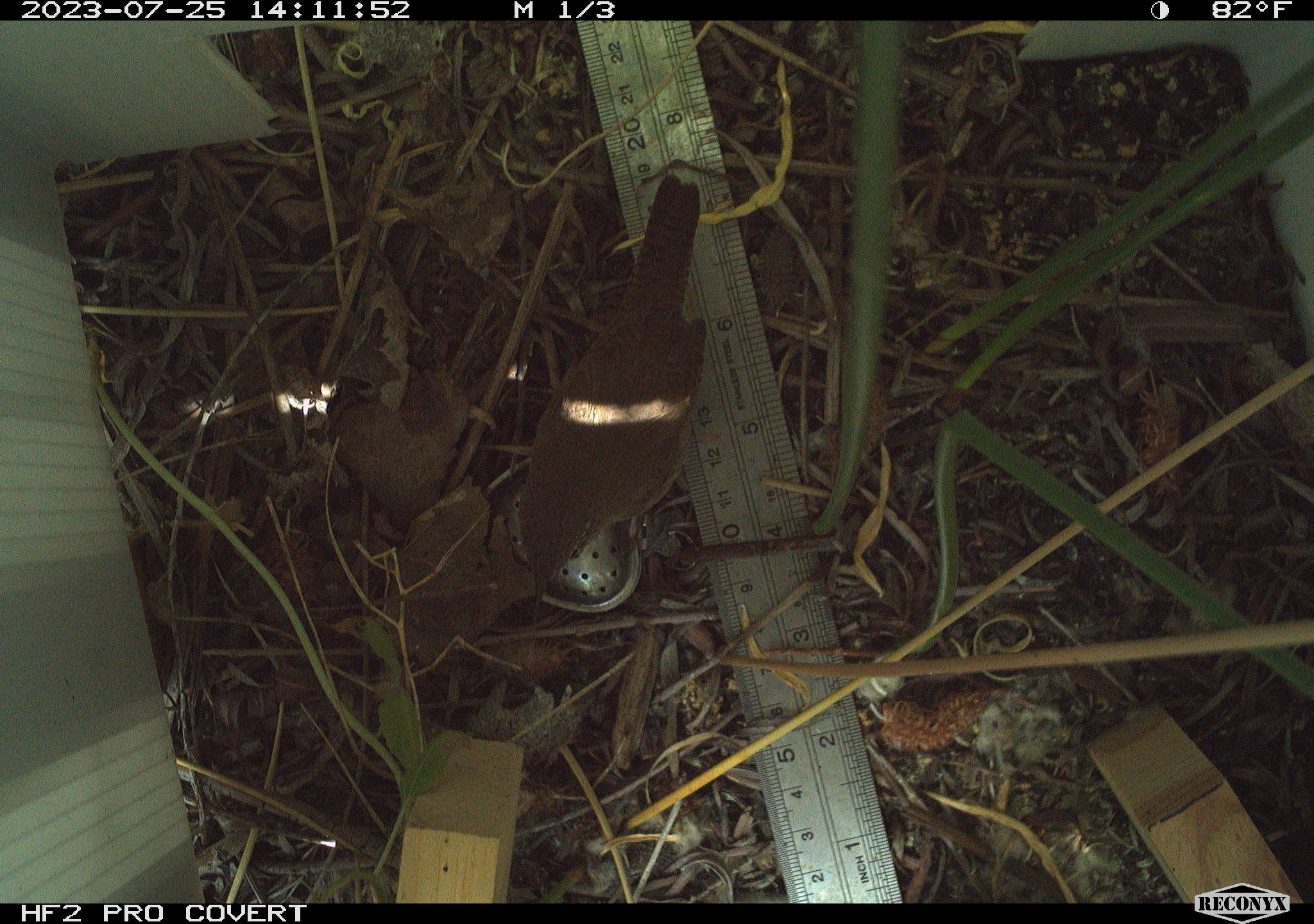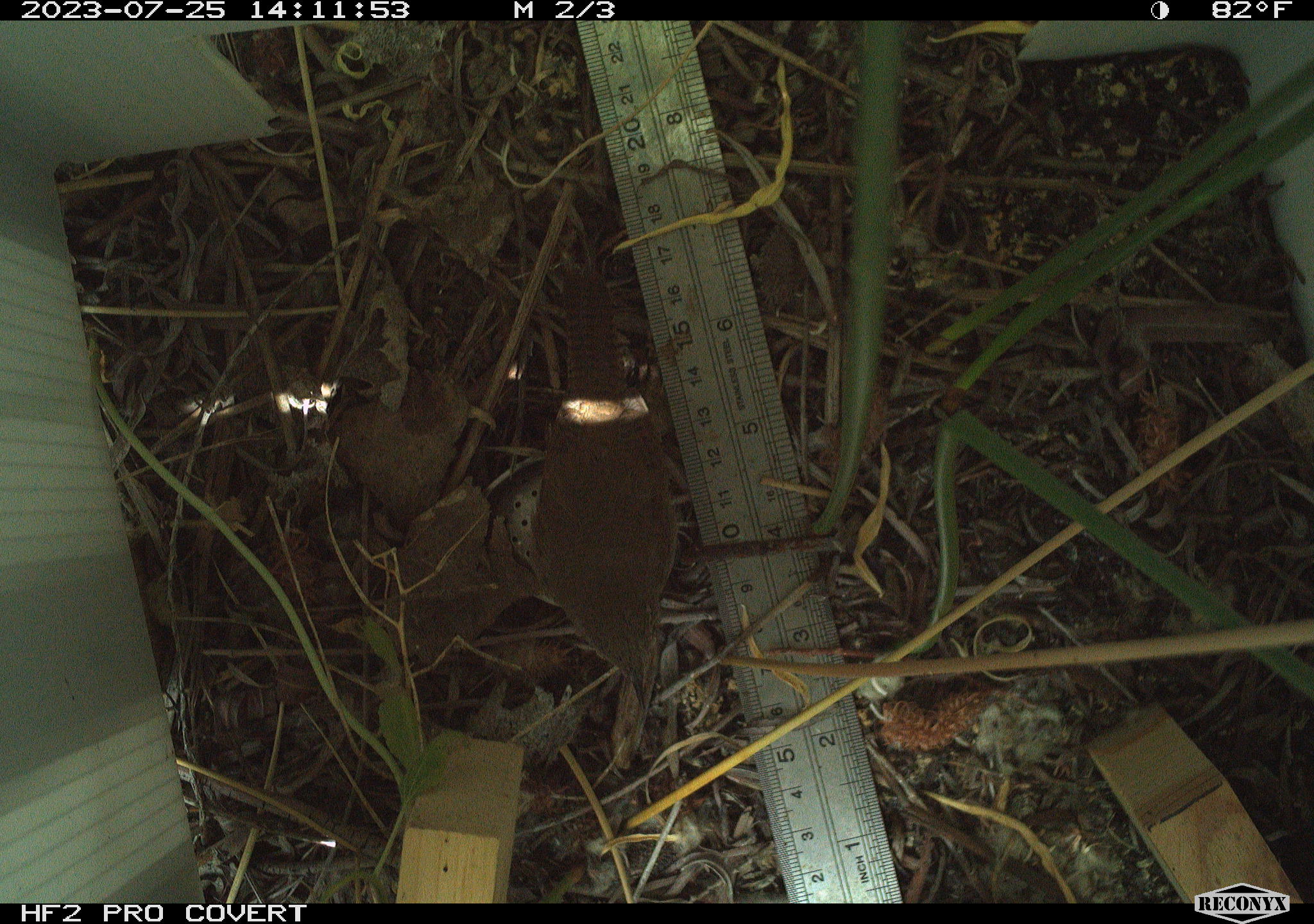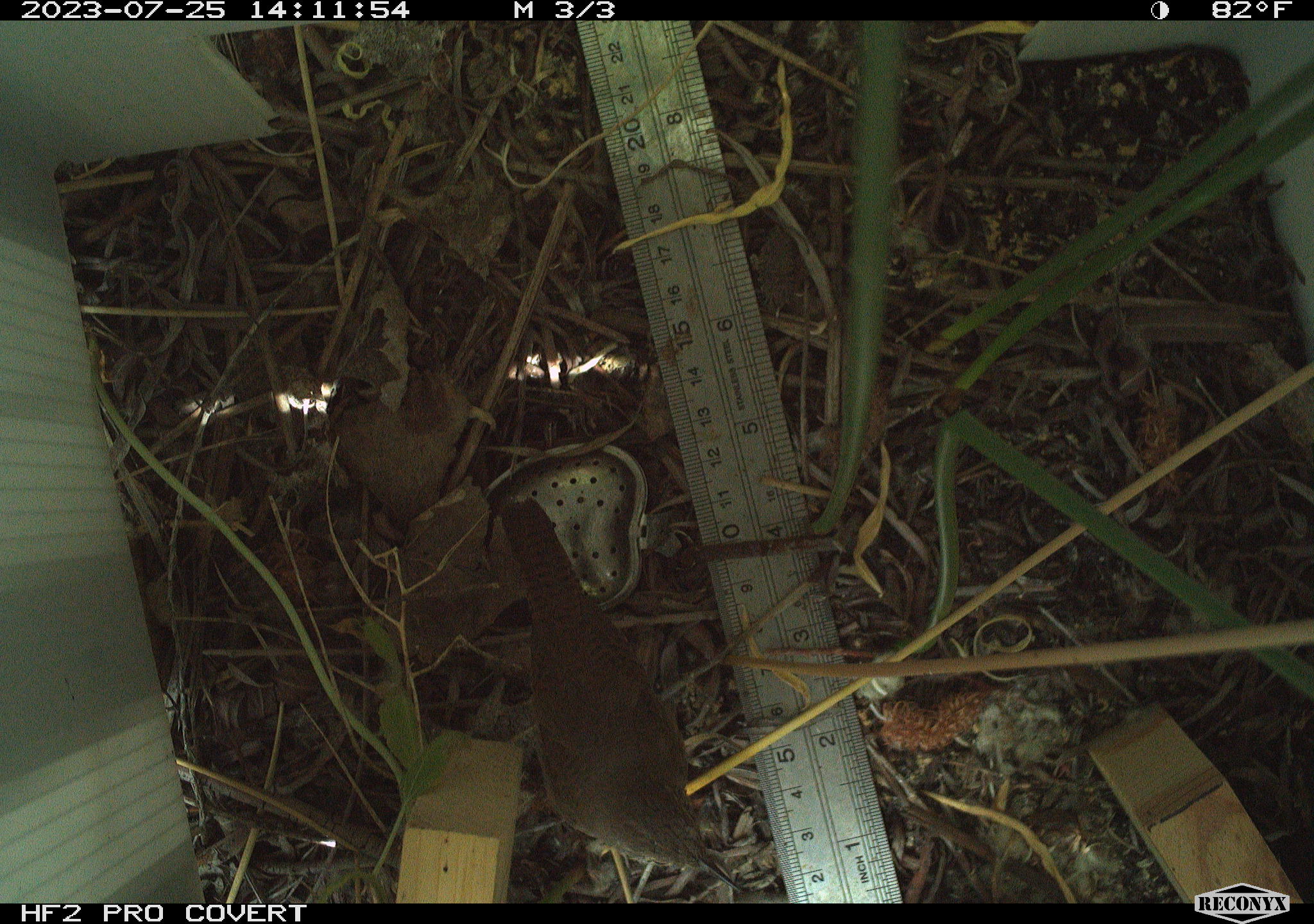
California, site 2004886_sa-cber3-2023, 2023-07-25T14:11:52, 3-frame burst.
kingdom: Animalia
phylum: Chordata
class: Aves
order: Passeriformes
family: Troglodytidae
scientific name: Troglodytidae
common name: wren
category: troglodytidae family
Troglodytidae family (wren) (Troglodytidae).